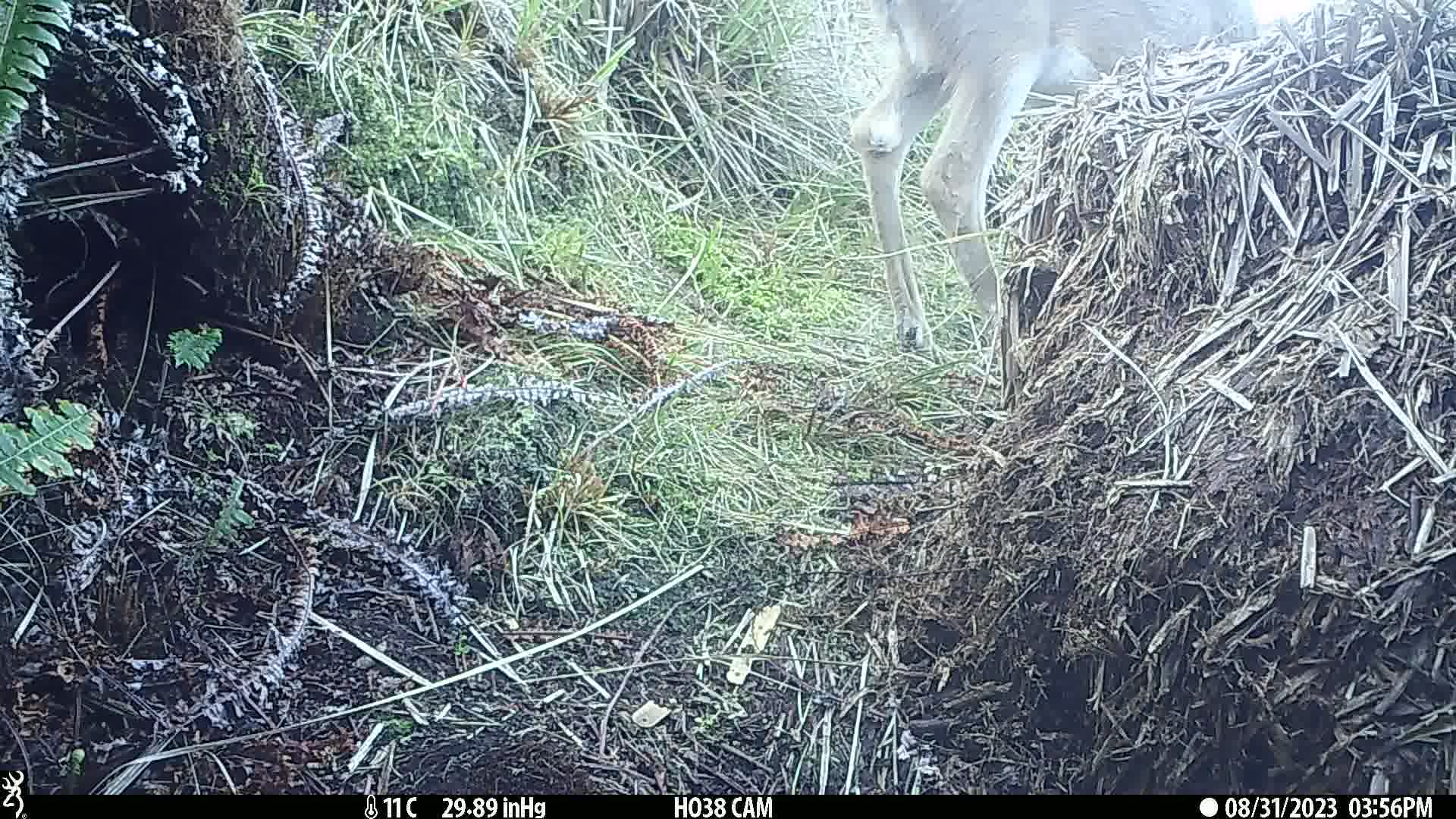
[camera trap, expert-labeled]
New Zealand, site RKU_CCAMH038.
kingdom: Animalia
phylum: Chordata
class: Mammalia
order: Artiodactyla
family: Cervidae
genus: Odocoileus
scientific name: Odocoileus virginianus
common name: white-tailed deer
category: white tailed deer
White tailed deer (white-tailed deer) (Odocoileus virginianus).